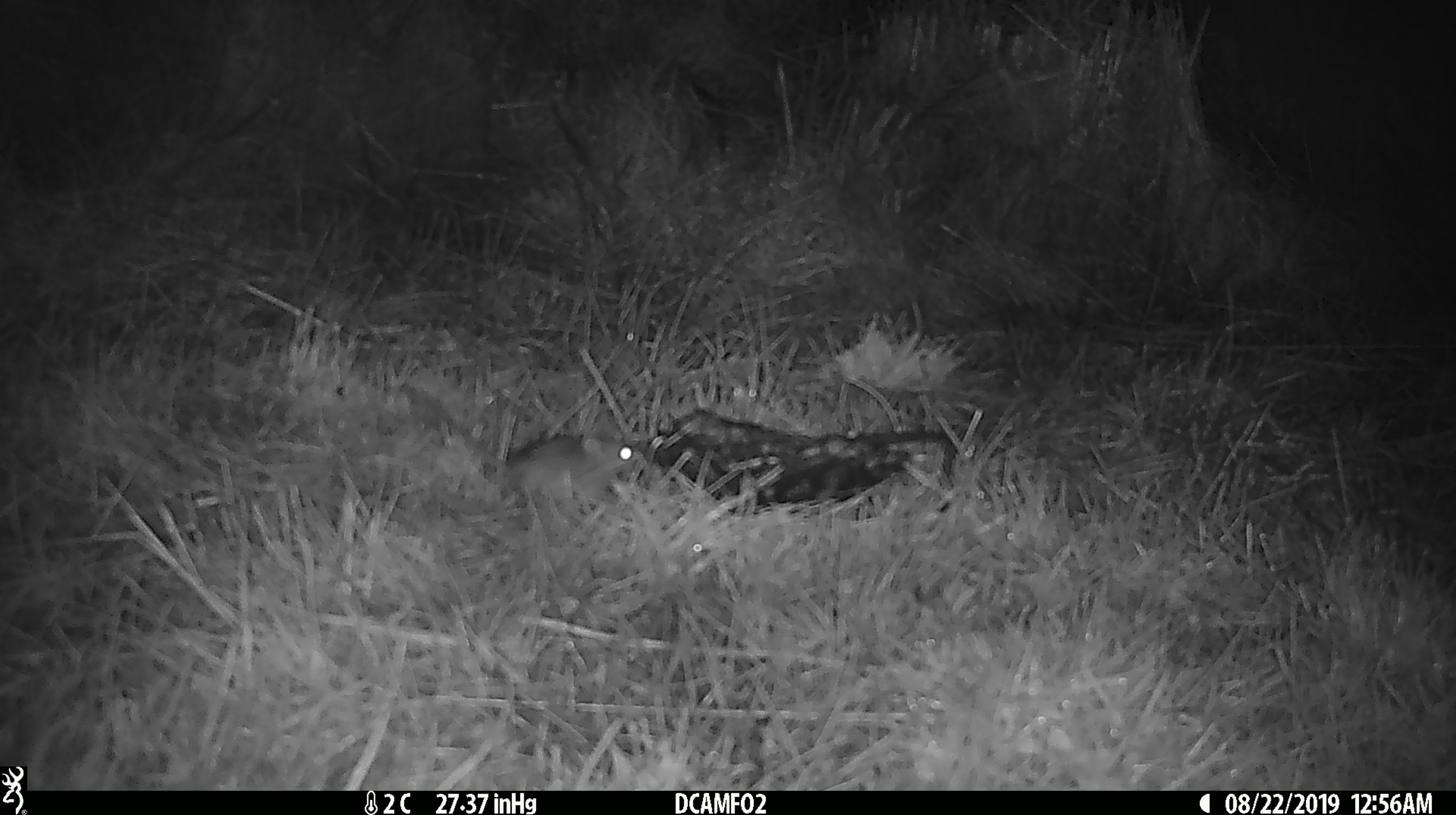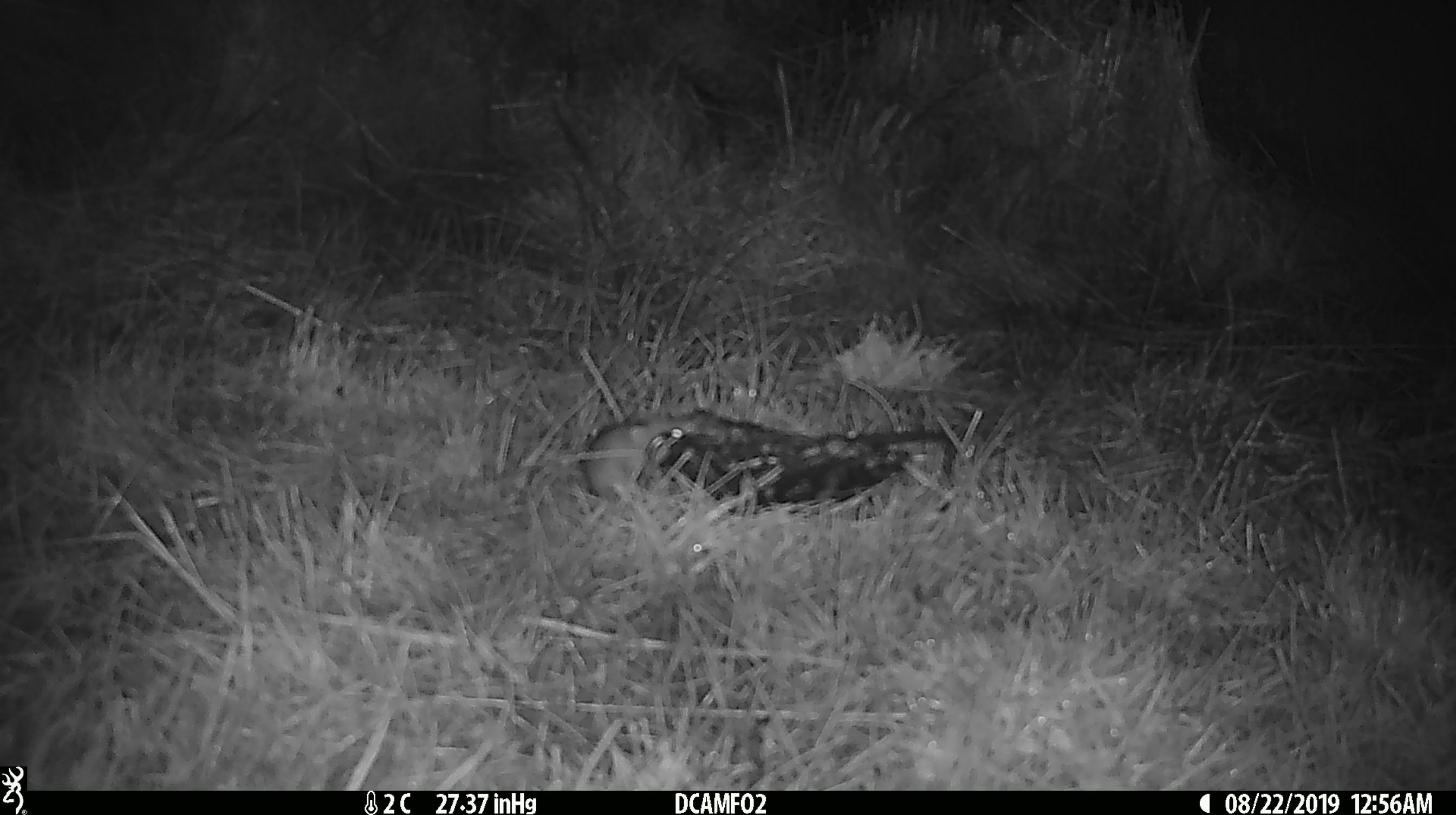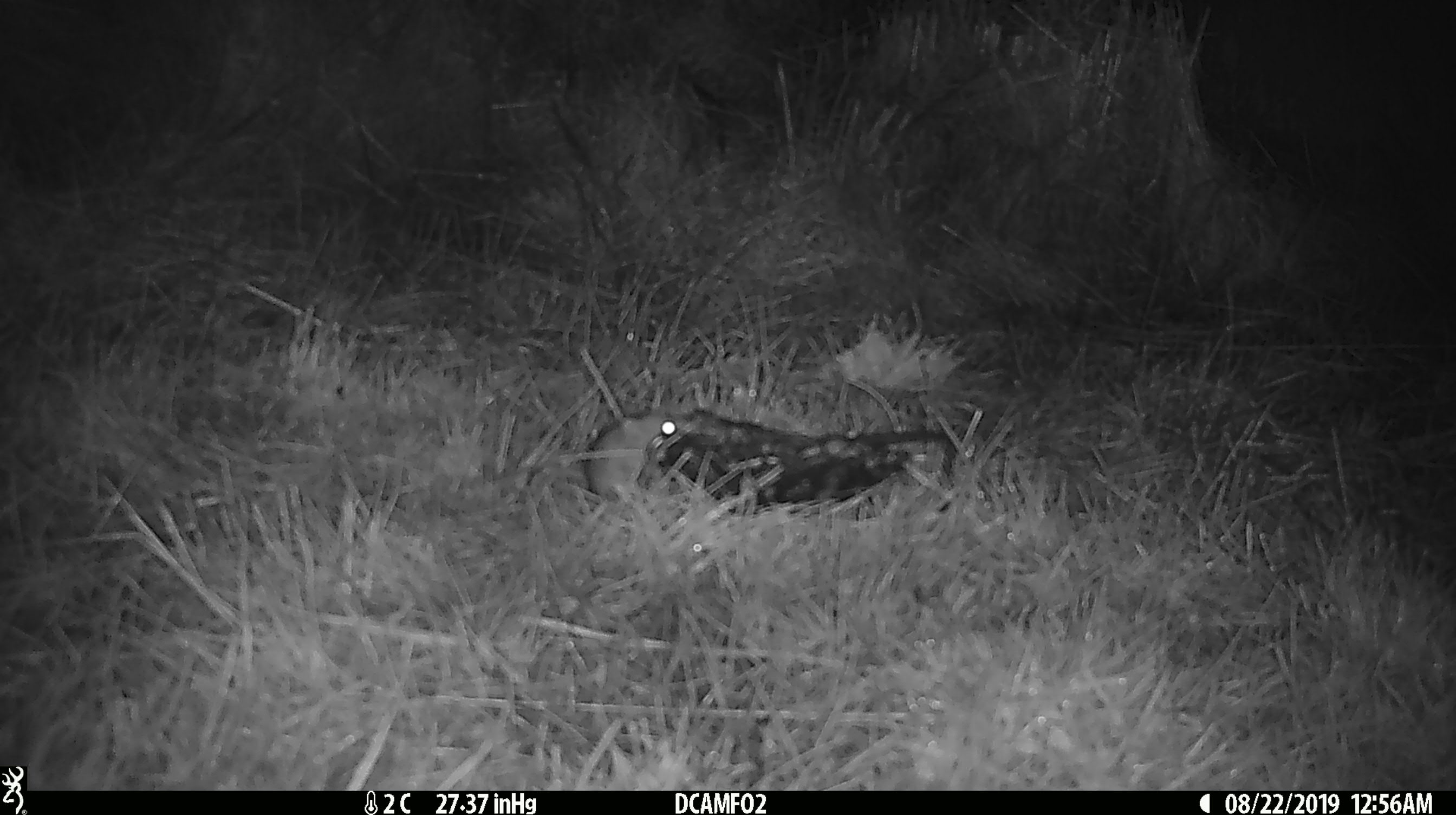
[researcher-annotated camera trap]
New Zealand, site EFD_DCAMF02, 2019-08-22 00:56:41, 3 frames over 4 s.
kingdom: Animalia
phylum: Chordata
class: Mammalia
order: Rodentia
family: Muridae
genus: Mus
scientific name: Mus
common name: mouse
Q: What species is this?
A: Mouse (Mus).